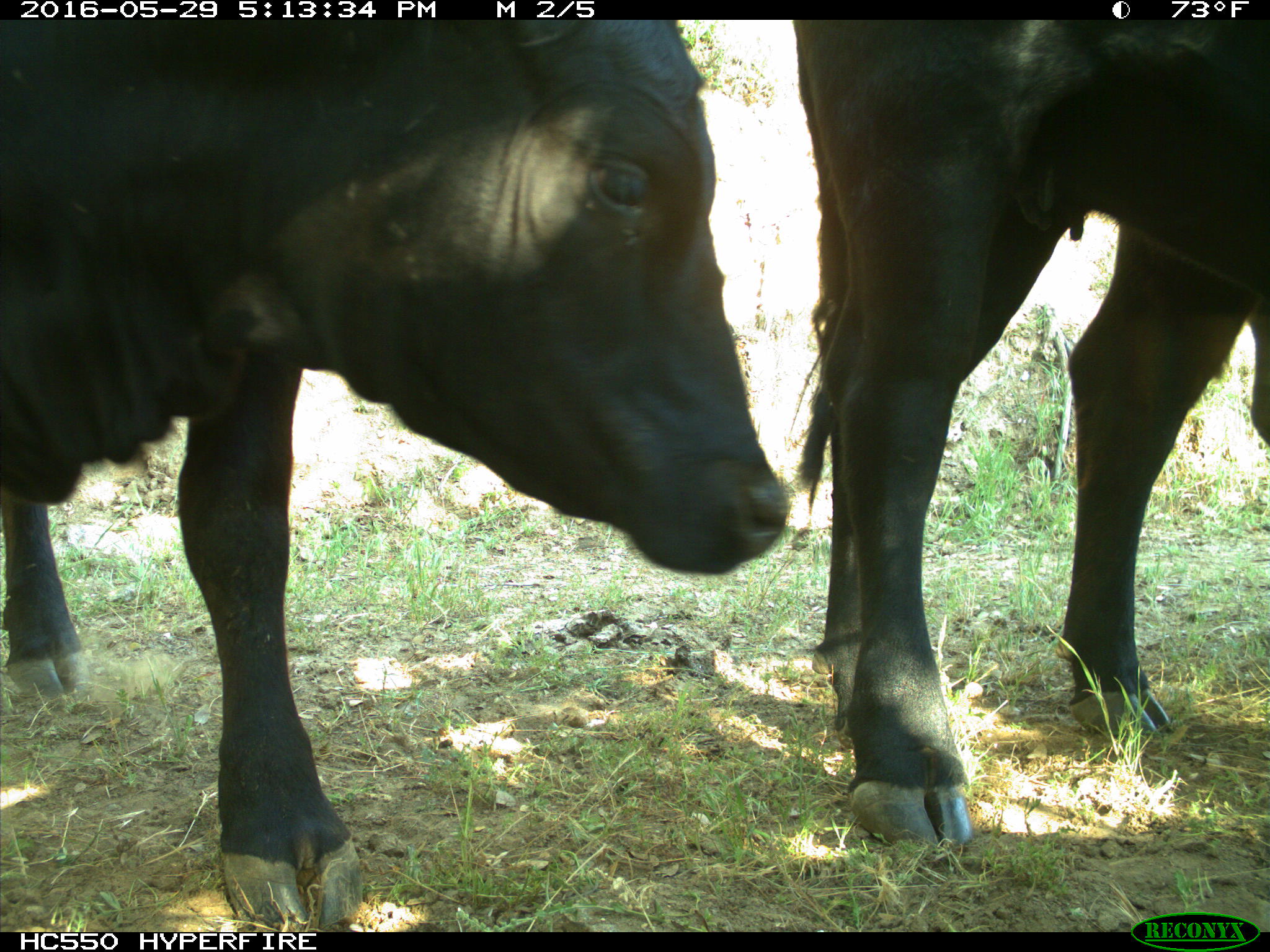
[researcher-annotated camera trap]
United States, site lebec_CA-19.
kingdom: Animalia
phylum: Chordata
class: Mammalia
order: Artiodactyla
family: Bovidae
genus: Bos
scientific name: Bos taurus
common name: domestic cow